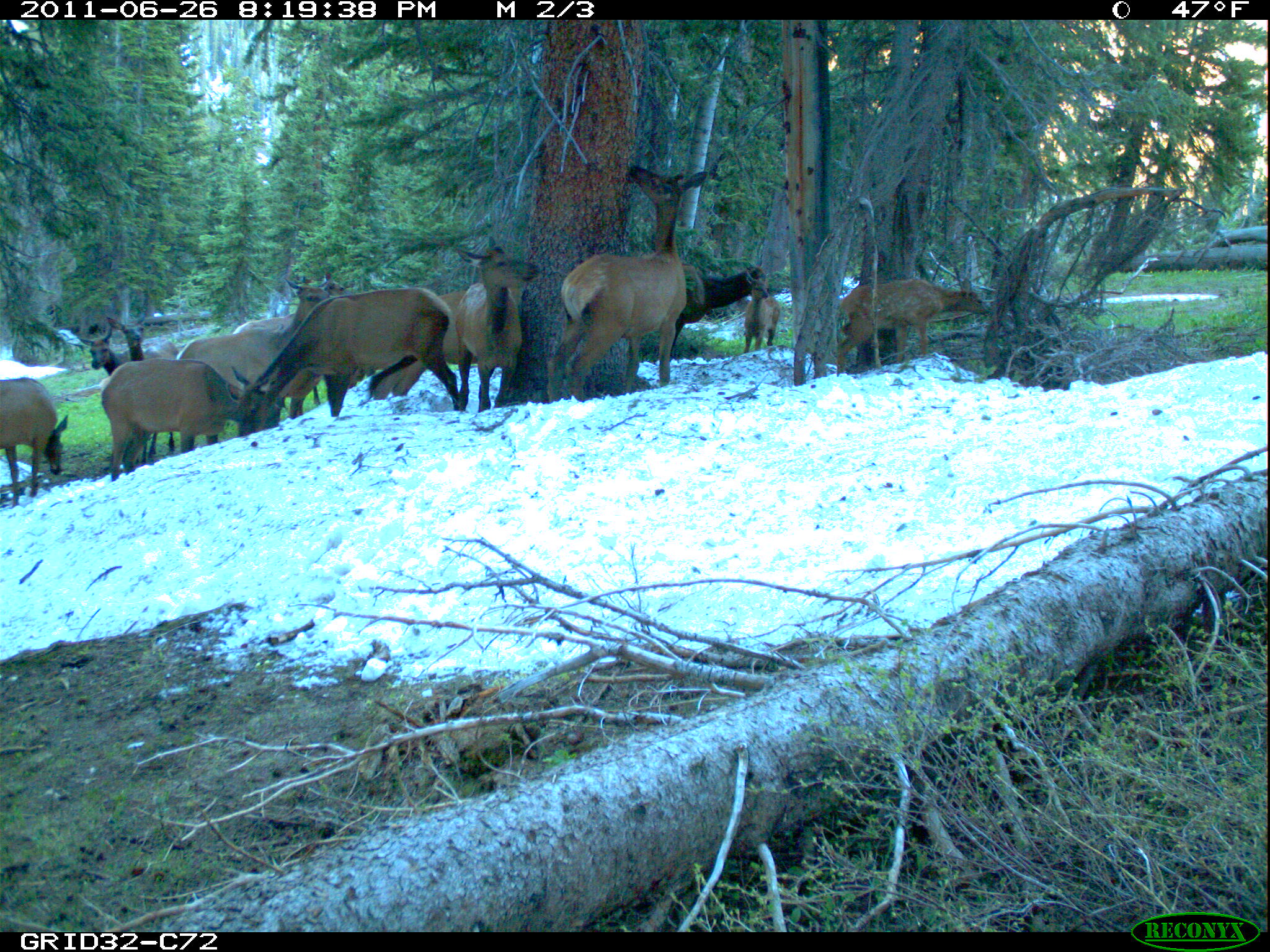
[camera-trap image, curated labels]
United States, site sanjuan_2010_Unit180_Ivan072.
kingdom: Animalia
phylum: Chordata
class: Mammalia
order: Artiodactyla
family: Cervidae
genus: Cervus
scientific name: Cervus elaphus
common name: red deer